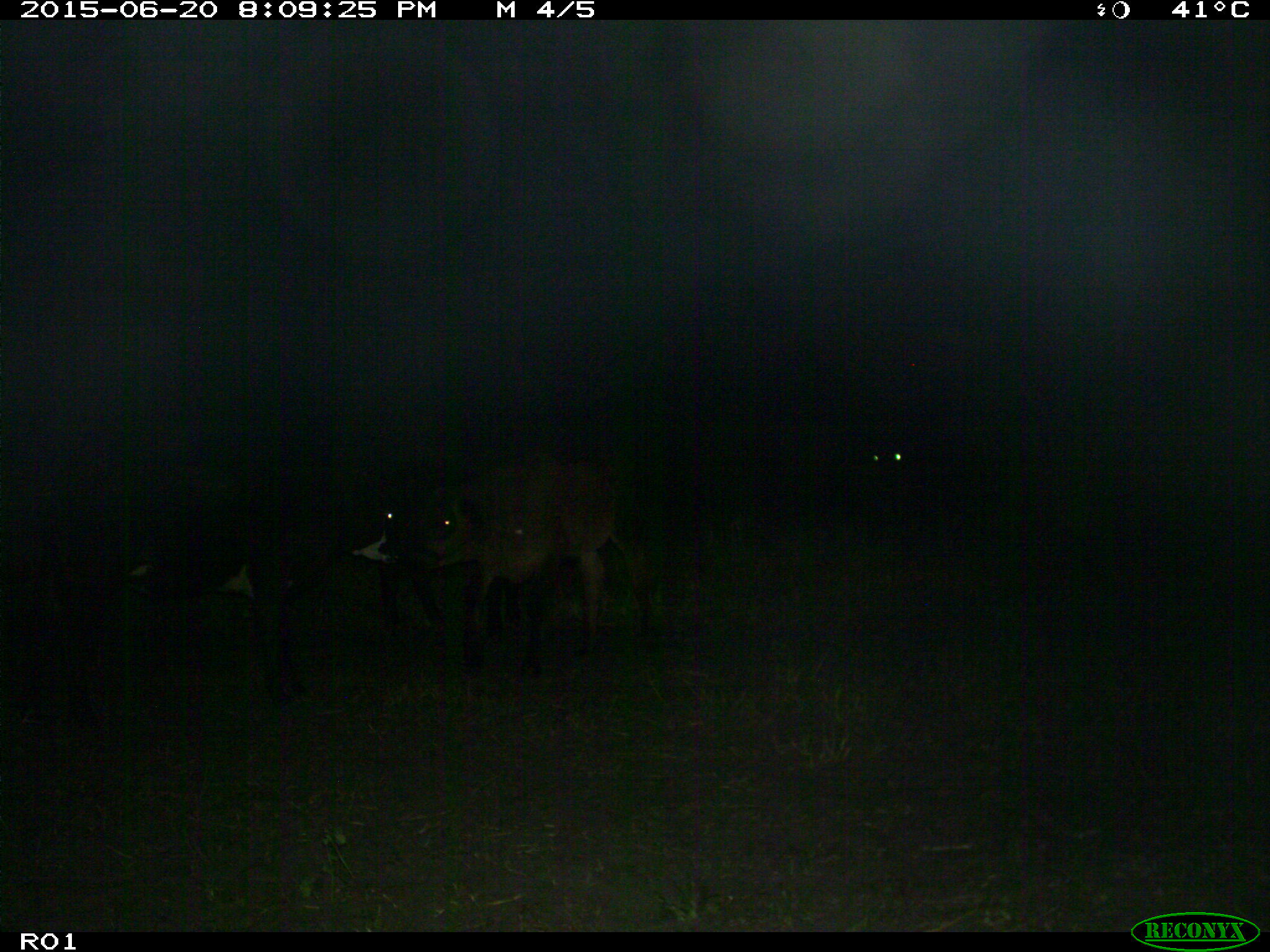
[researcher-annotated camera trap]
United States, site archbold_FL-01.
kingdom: Animalia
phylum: Chordata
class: Mammalia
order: Artiodactyla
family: Bovidae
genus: Bos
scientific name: Bos taurus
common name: domestic cow